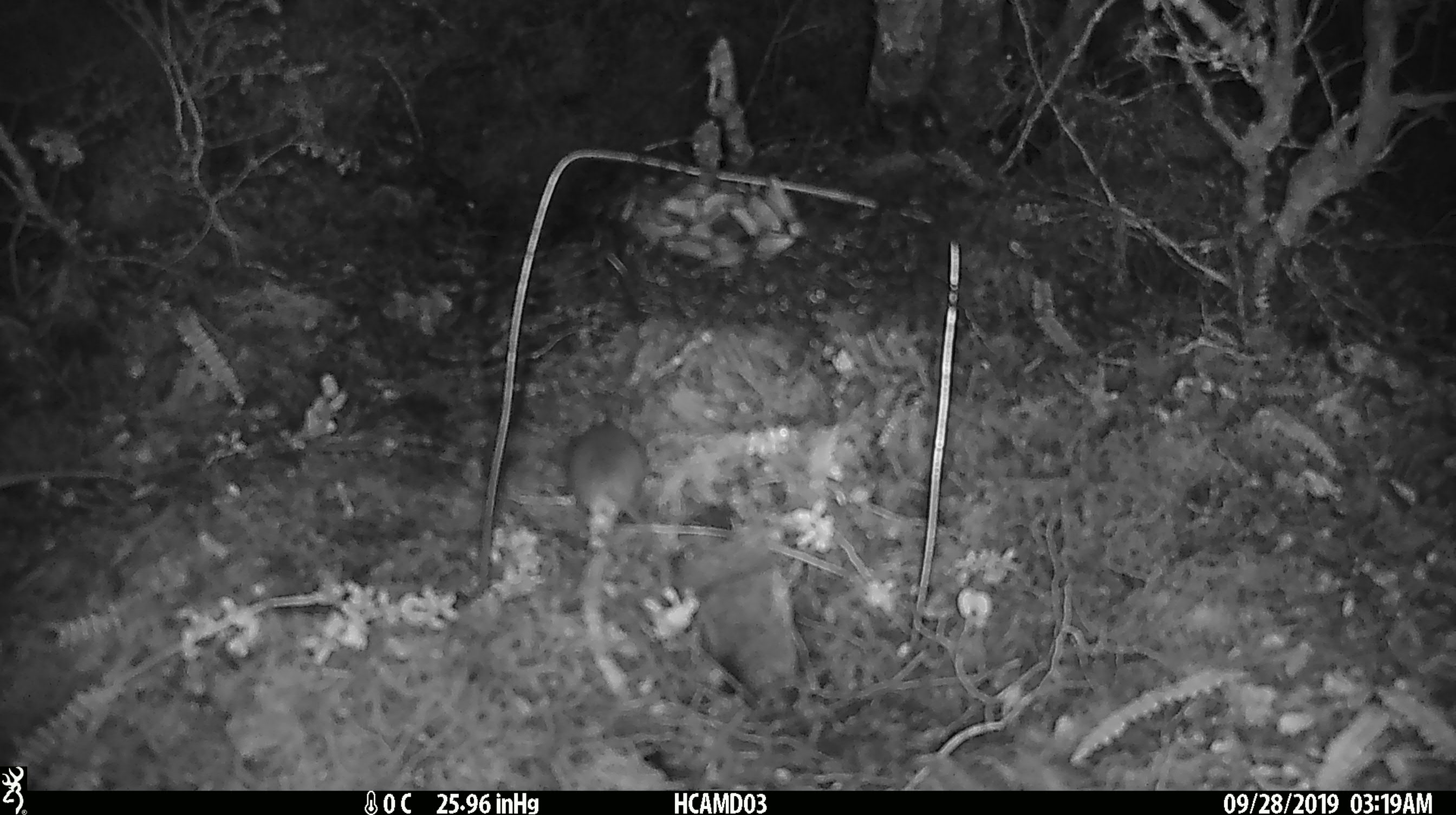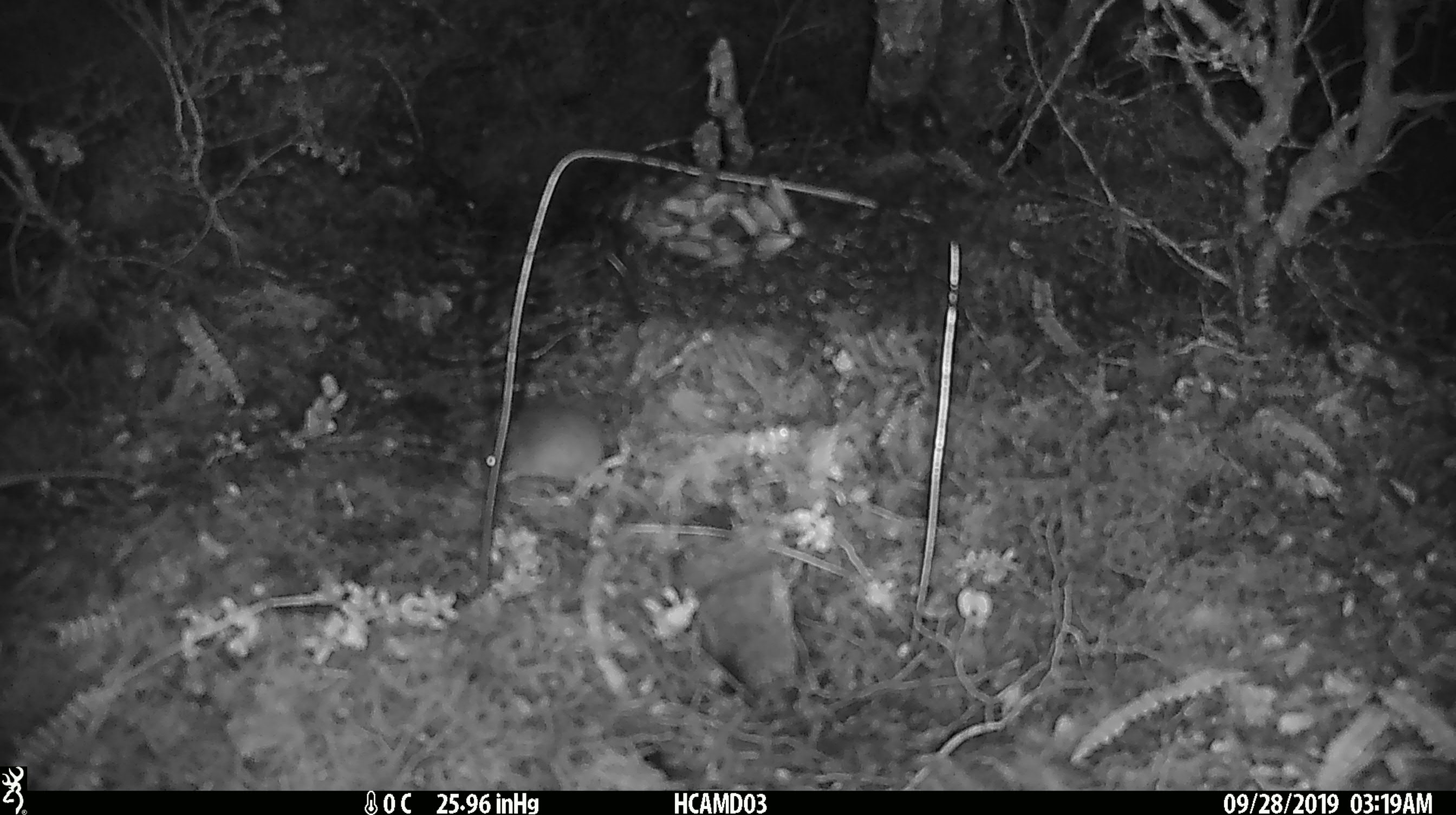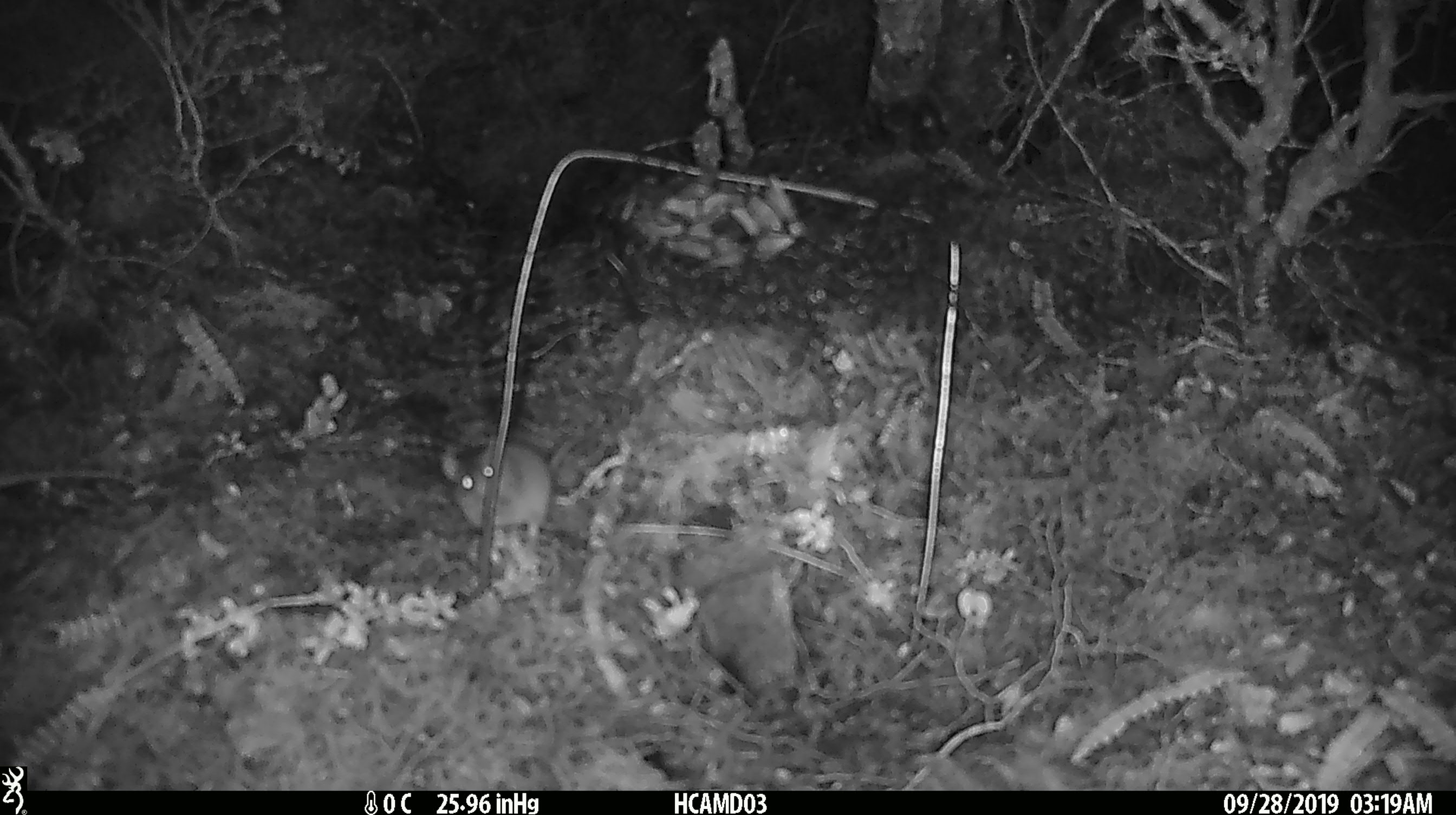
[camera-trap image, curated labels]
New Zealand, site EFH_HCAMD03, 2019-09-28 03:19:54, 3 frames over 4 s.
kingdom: Animalia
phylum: Chordata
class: Mammalia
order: Rodentia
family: Muridae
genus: Mus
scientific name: Mus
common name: mouse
Mouse (Mus).